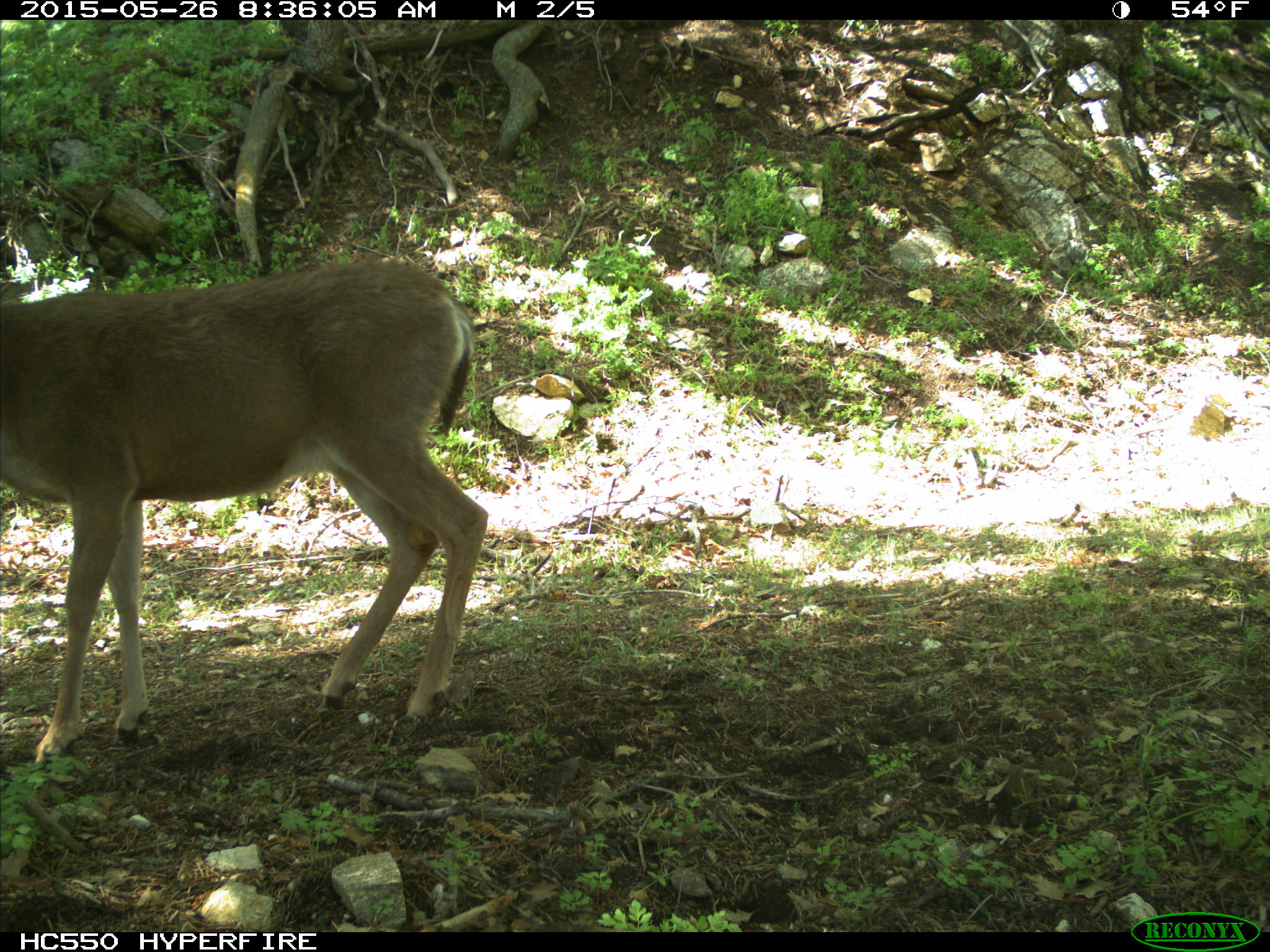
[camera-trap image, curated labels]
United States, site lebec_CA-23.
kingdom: Animalia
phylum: Chordata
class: Mammalia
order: Artiodactyla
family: Cervidae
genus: Odocoileus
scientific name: Odocoileus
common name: deer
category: unidentified deer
Unidentified deer (deer) (Odocoileus).